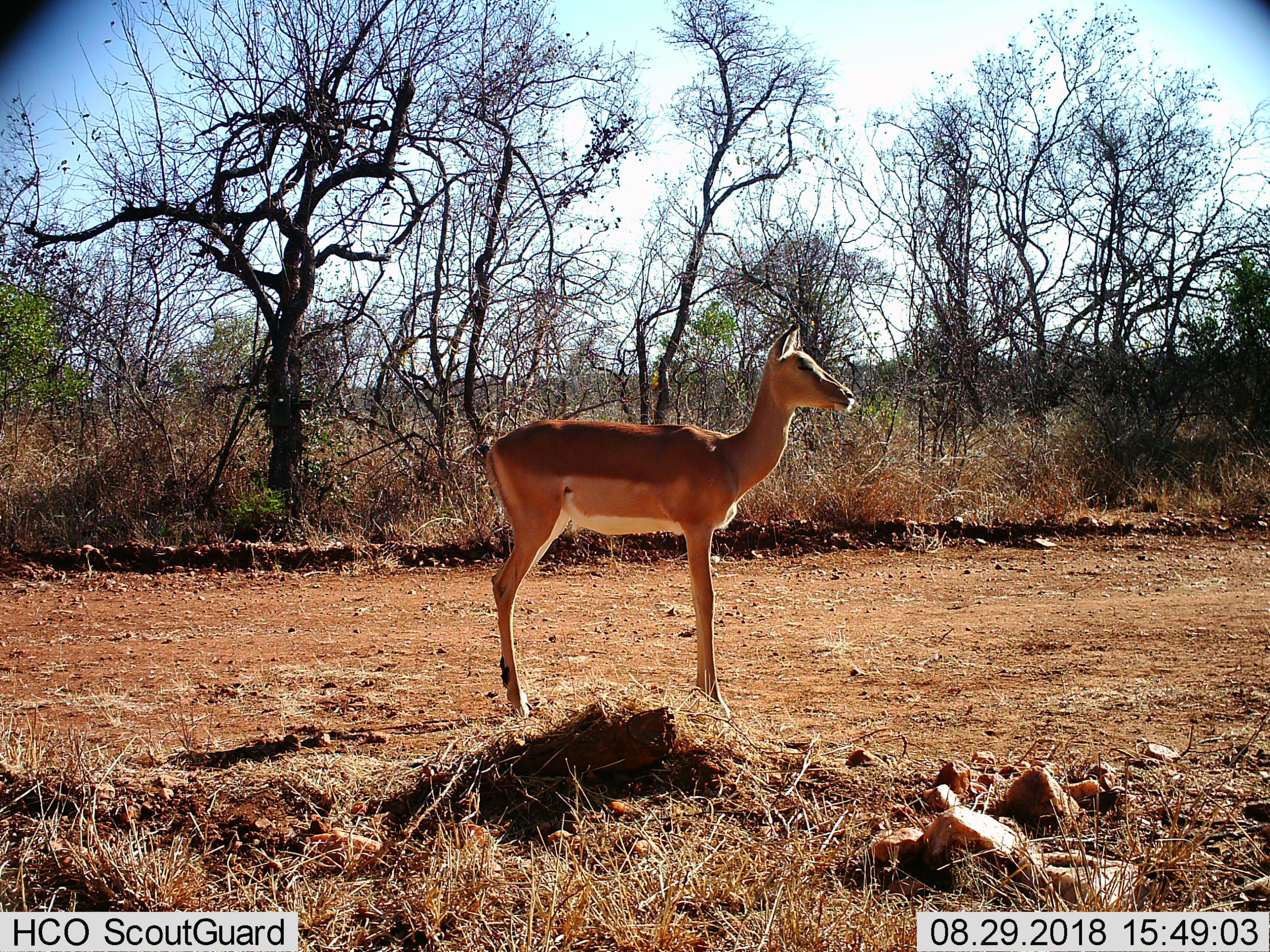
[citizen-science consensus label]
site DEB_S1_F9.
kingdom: Animalia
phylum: Chordata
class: Mammalia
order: Artiodactyla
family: Bovidae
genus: Aepyceros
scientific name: Aepyceros melampus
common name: impala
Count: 1.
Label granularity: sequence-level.